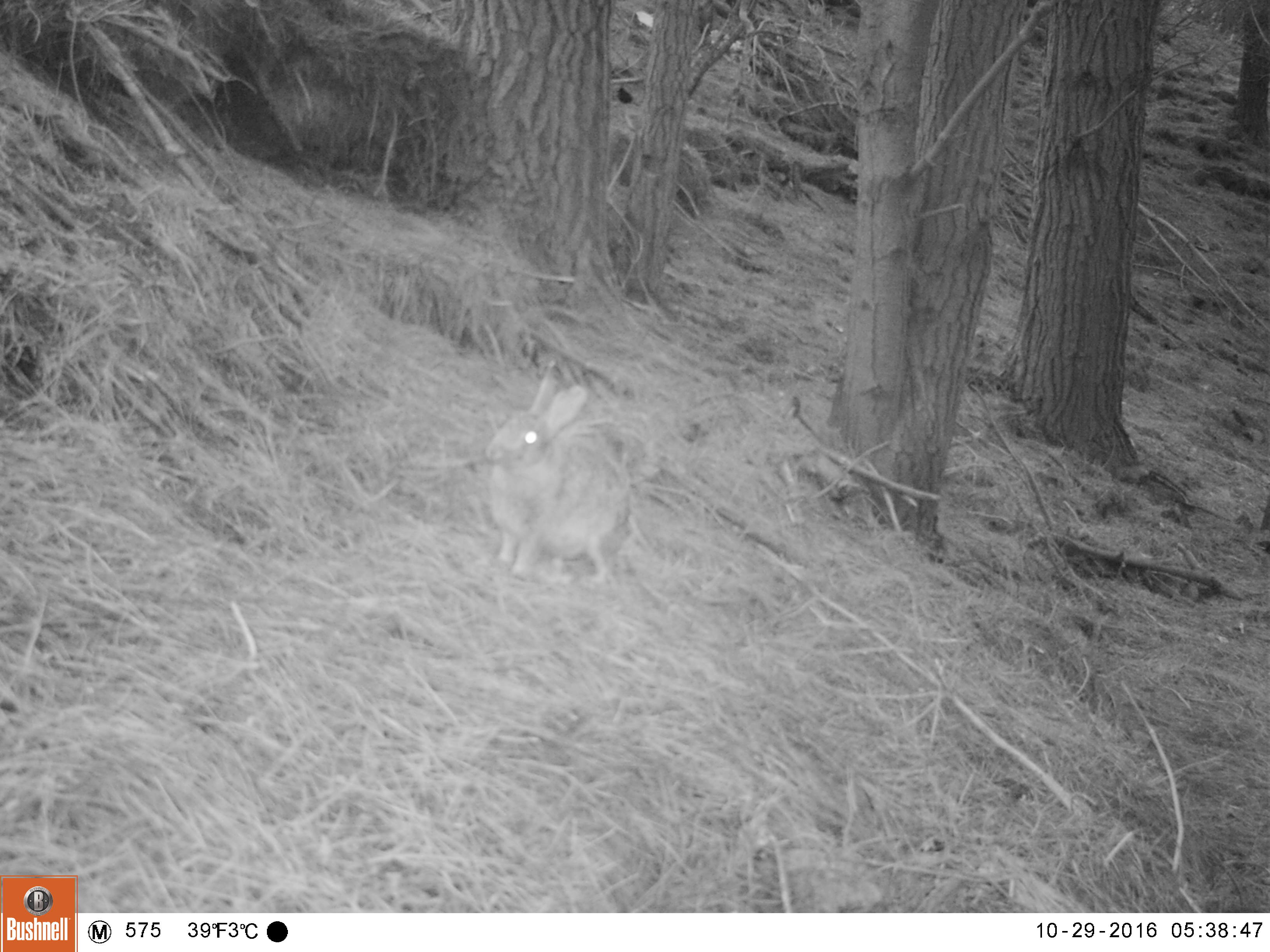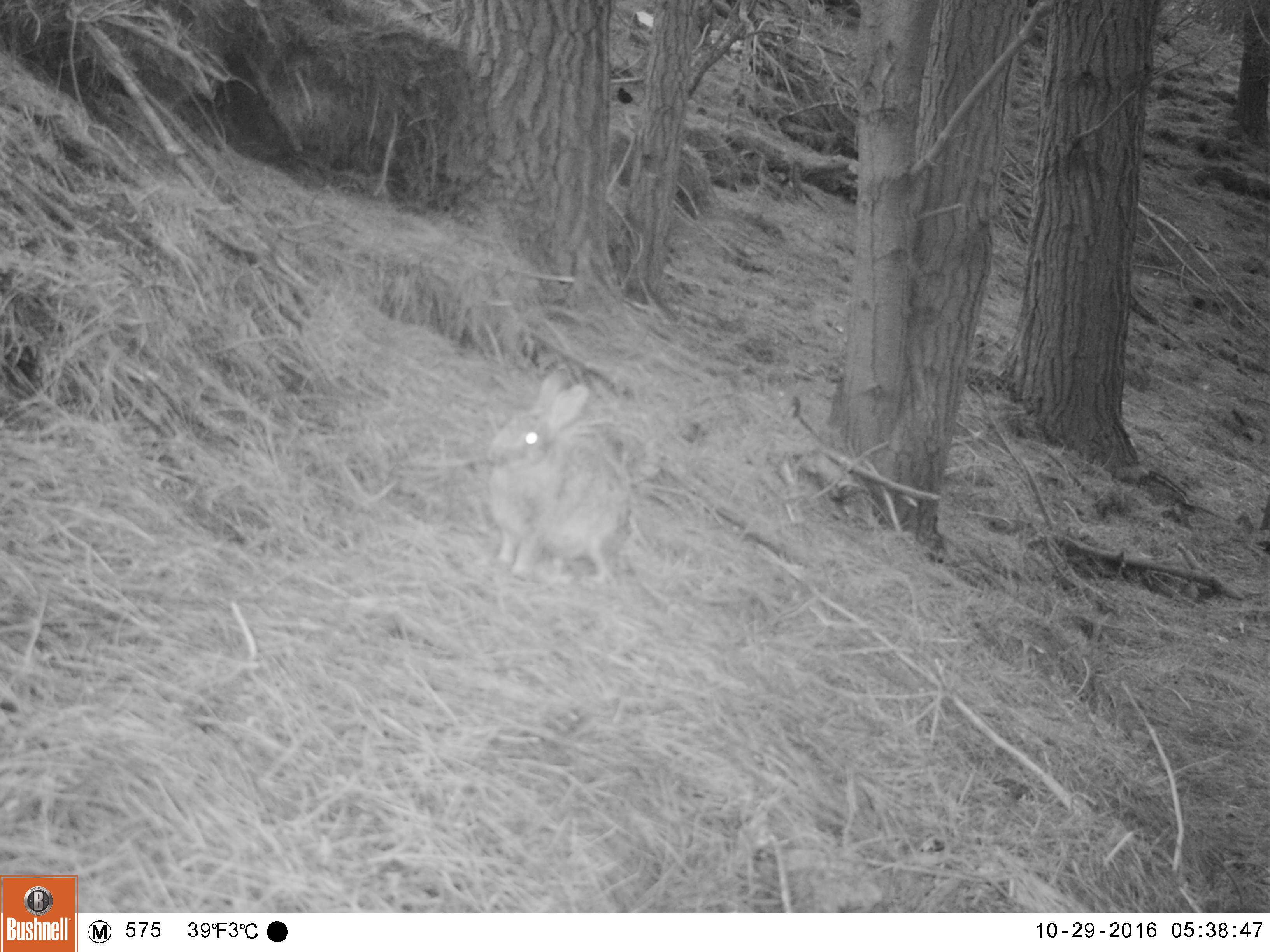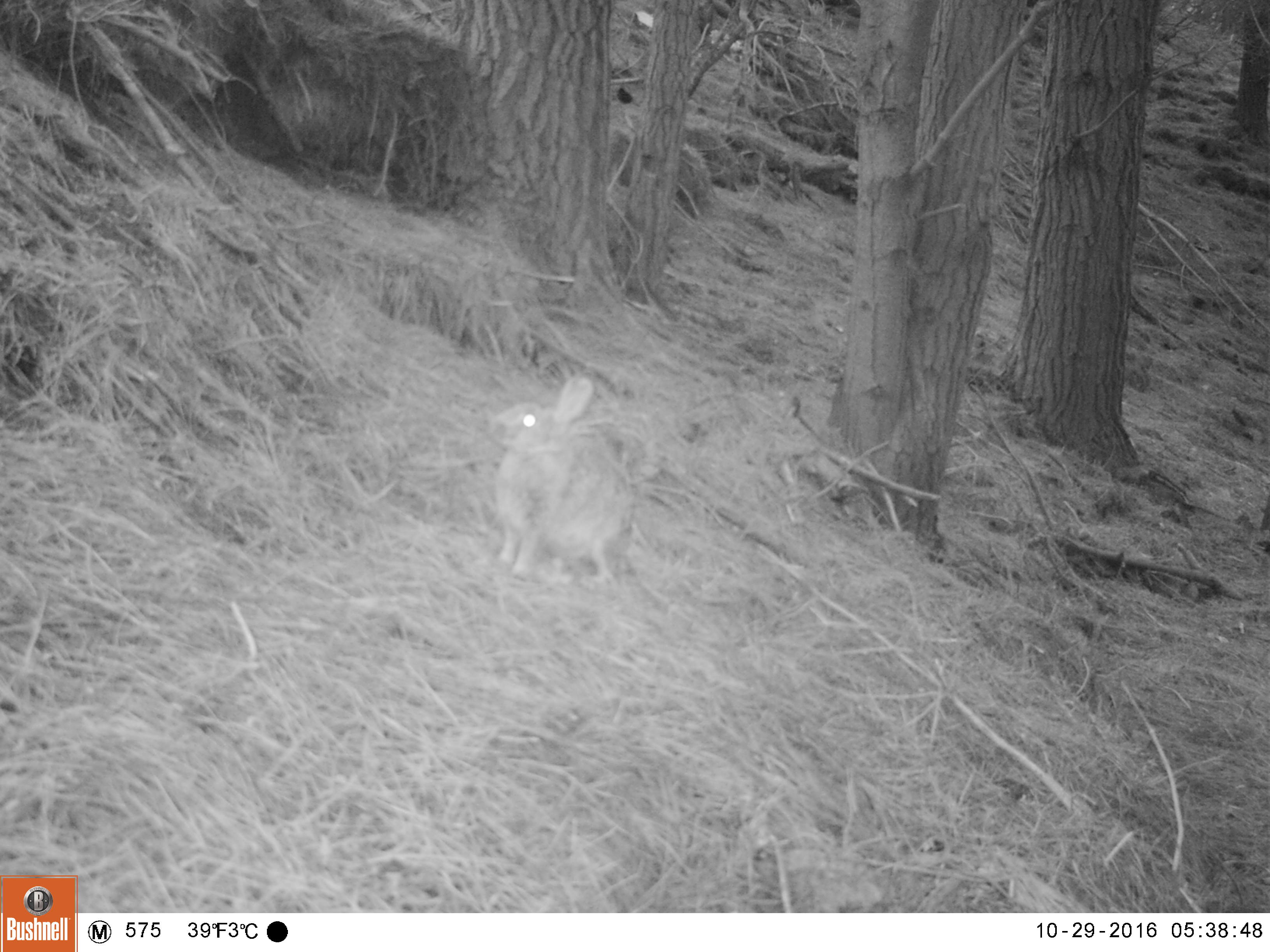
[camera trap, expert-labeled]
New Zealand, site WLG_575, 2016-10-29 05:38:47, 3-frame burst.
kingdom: Animalia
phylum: Chordata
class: Mammalia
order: Lagomorpha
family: Leporidae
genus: Oryctolagus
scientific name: Oryctolagus cuniculus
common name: european rabbit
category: rabbit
Rabbit (european rabbit) (Oryctolagus cuniculus).